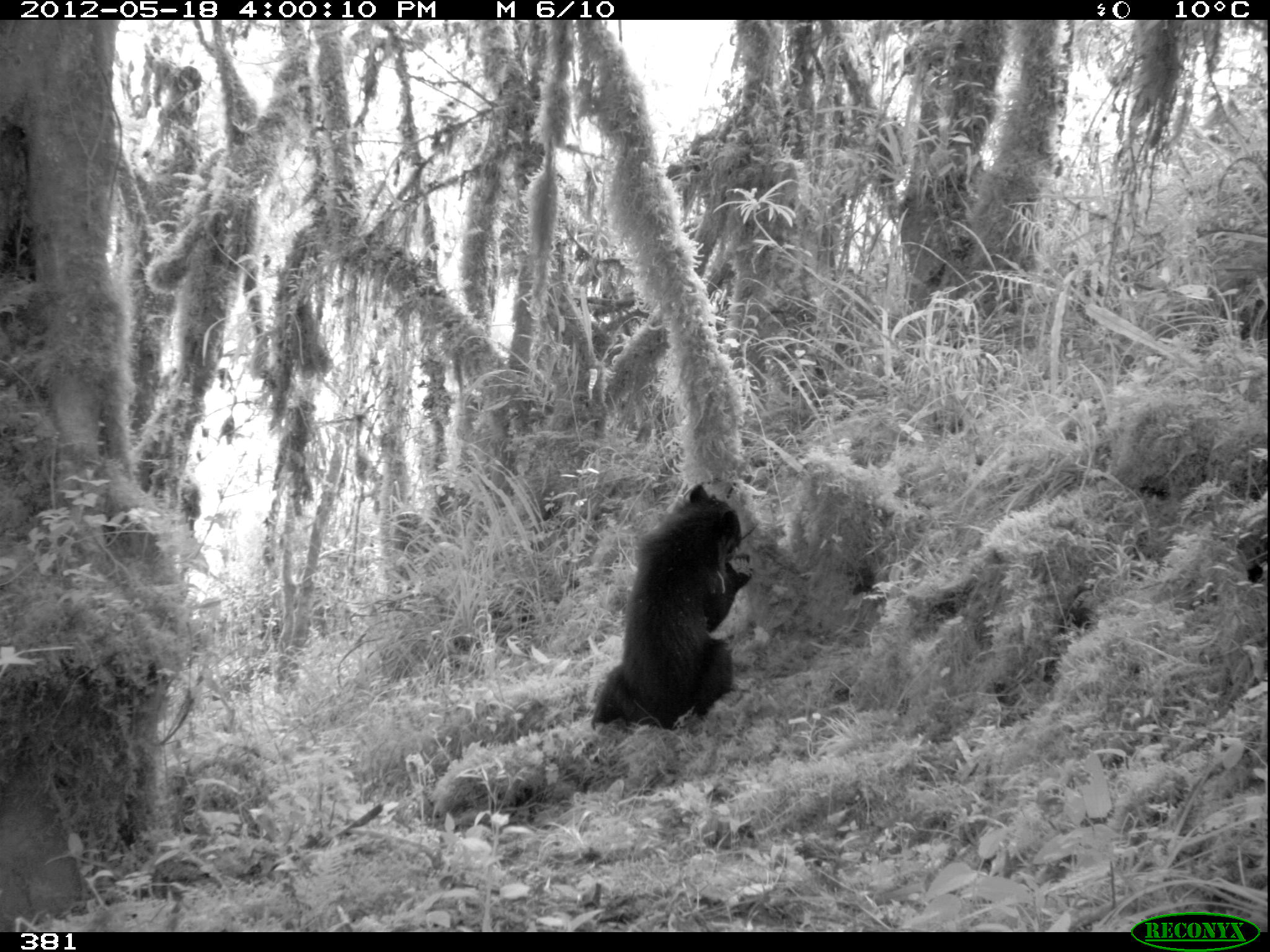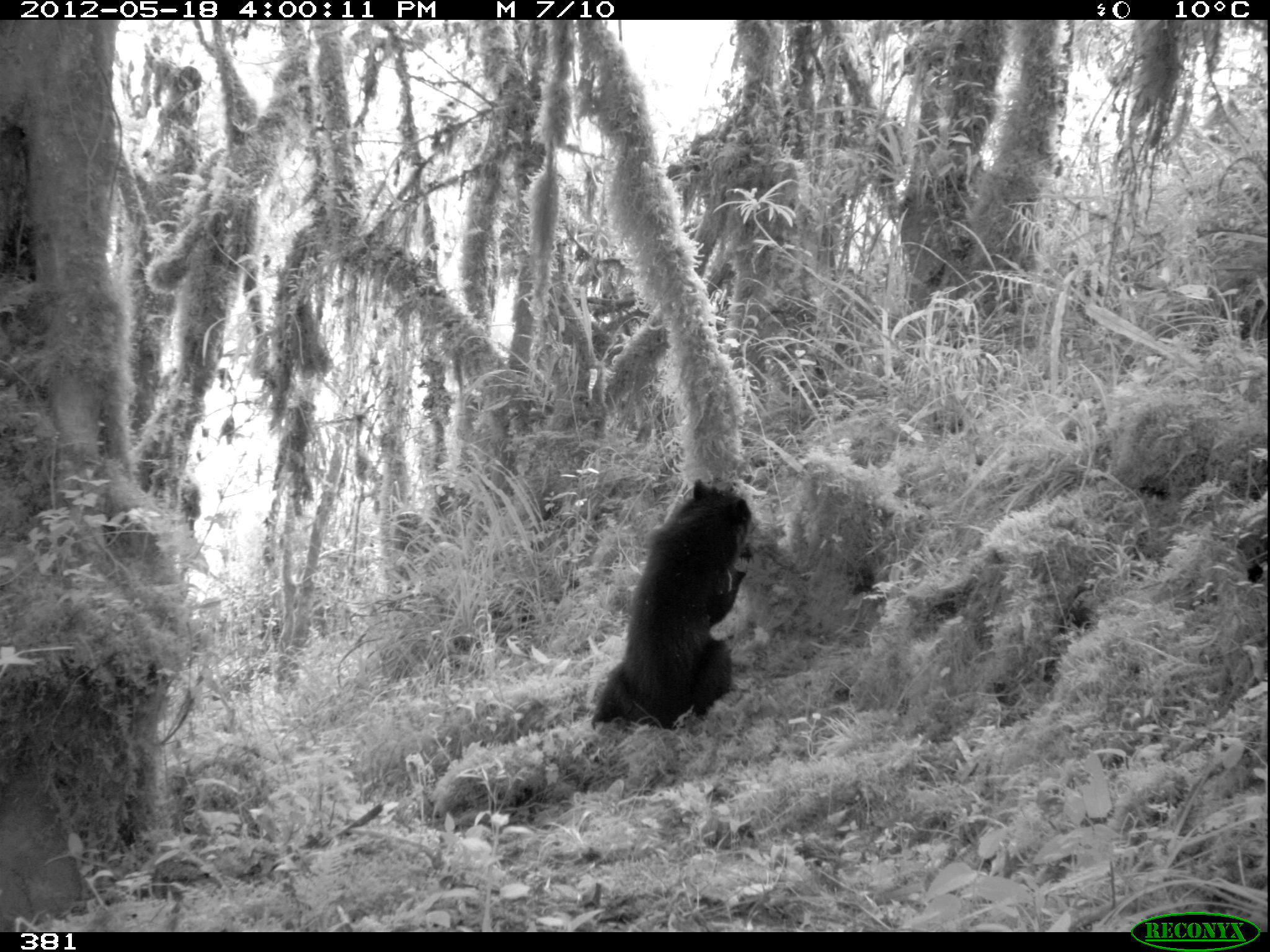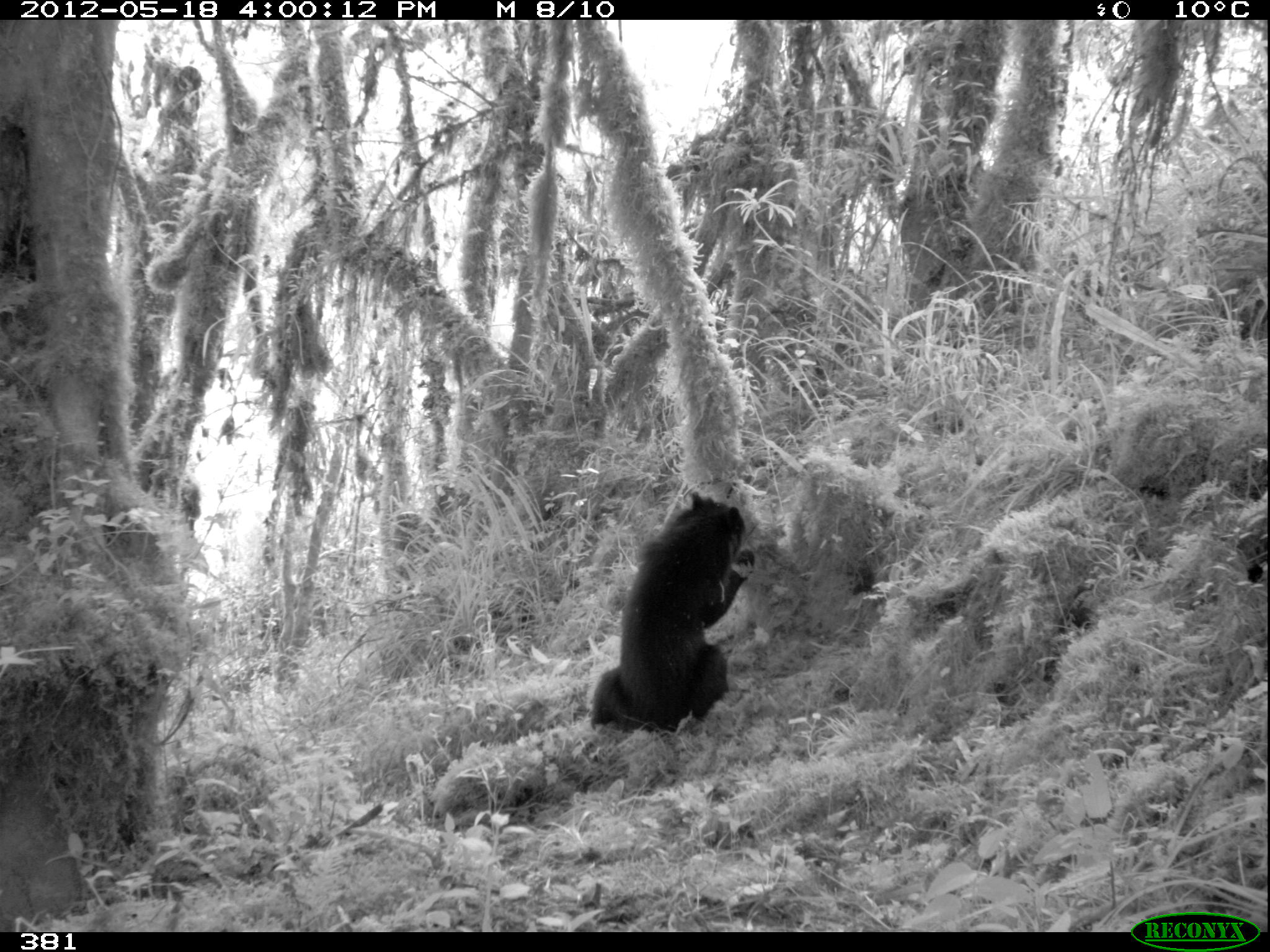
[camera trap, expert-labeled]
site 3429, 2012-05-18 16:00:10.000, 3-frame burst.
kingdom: Animalia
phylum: Chordata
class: Mammalia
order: Carnivora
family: Ursidae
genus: Tremarctos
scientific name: Tremarctos ornatus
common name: spectacled bear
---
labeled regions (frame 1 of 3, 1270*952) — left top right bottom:
tremarctos ornatus: 588 482 758 740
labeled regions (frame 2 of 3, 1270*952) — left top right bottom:
tremarctos ornatus: 589 477 755 732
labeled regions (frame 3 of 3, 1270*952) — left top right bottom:
tremarctos ornatus: 590 490 755 735